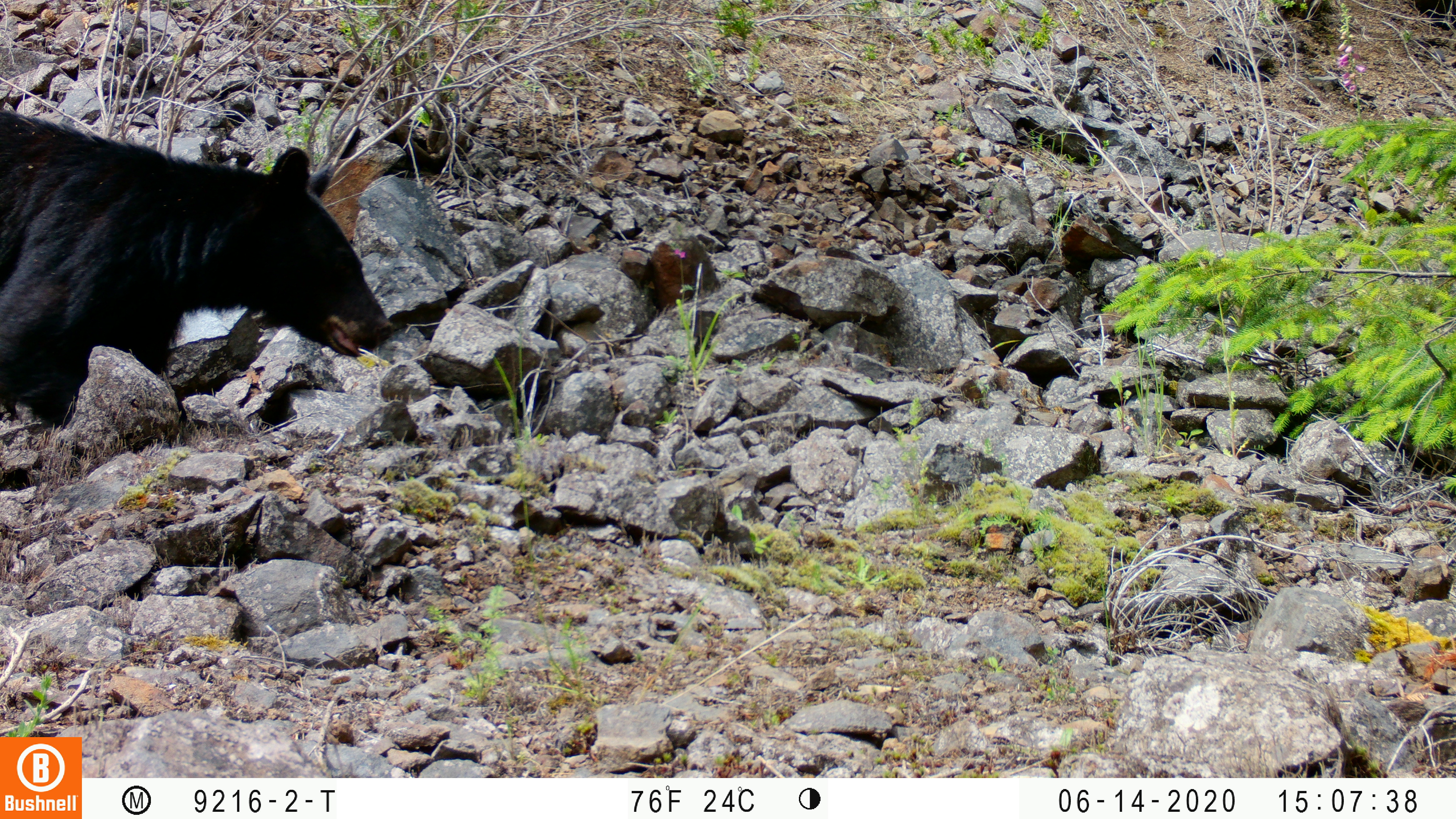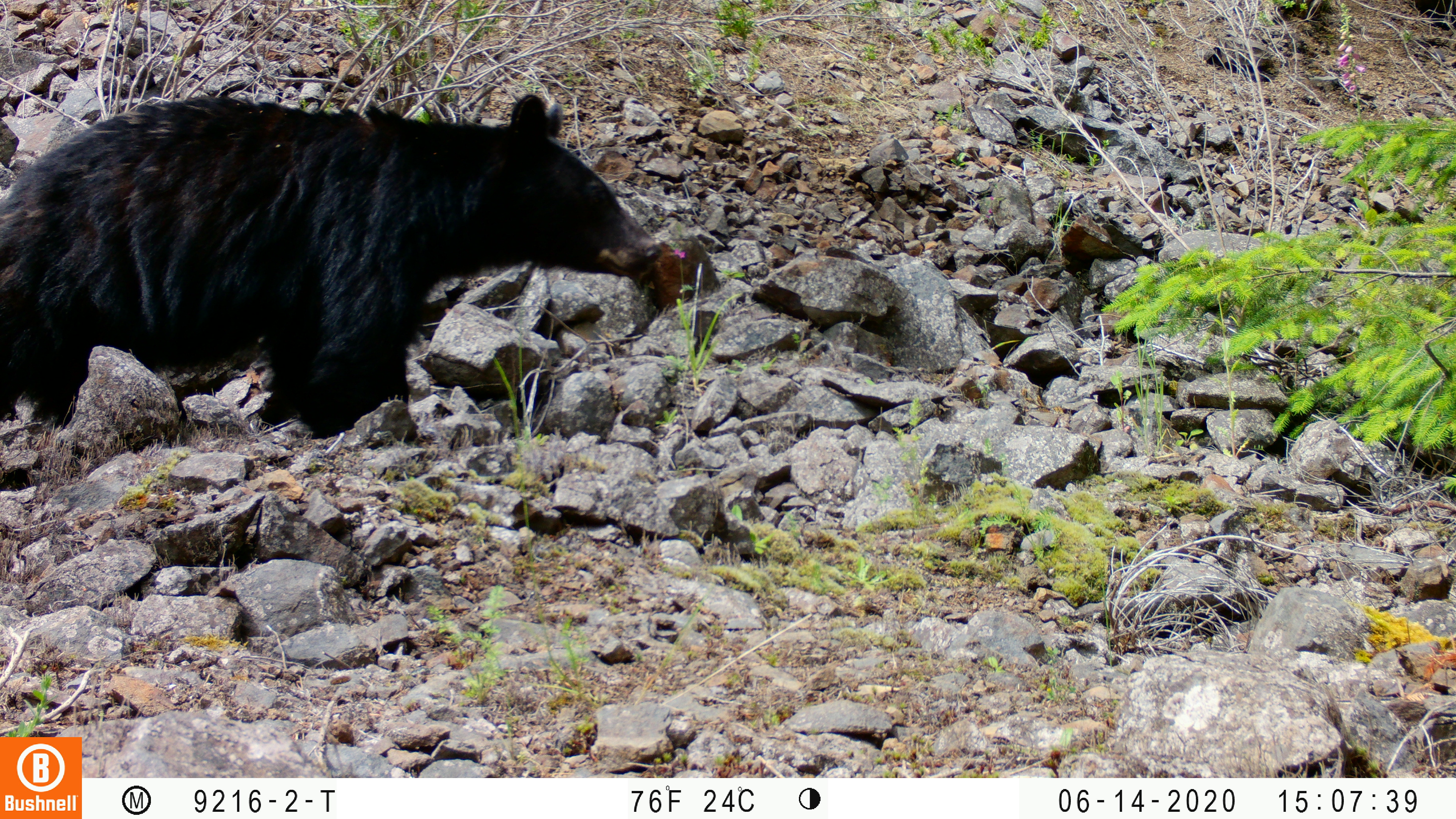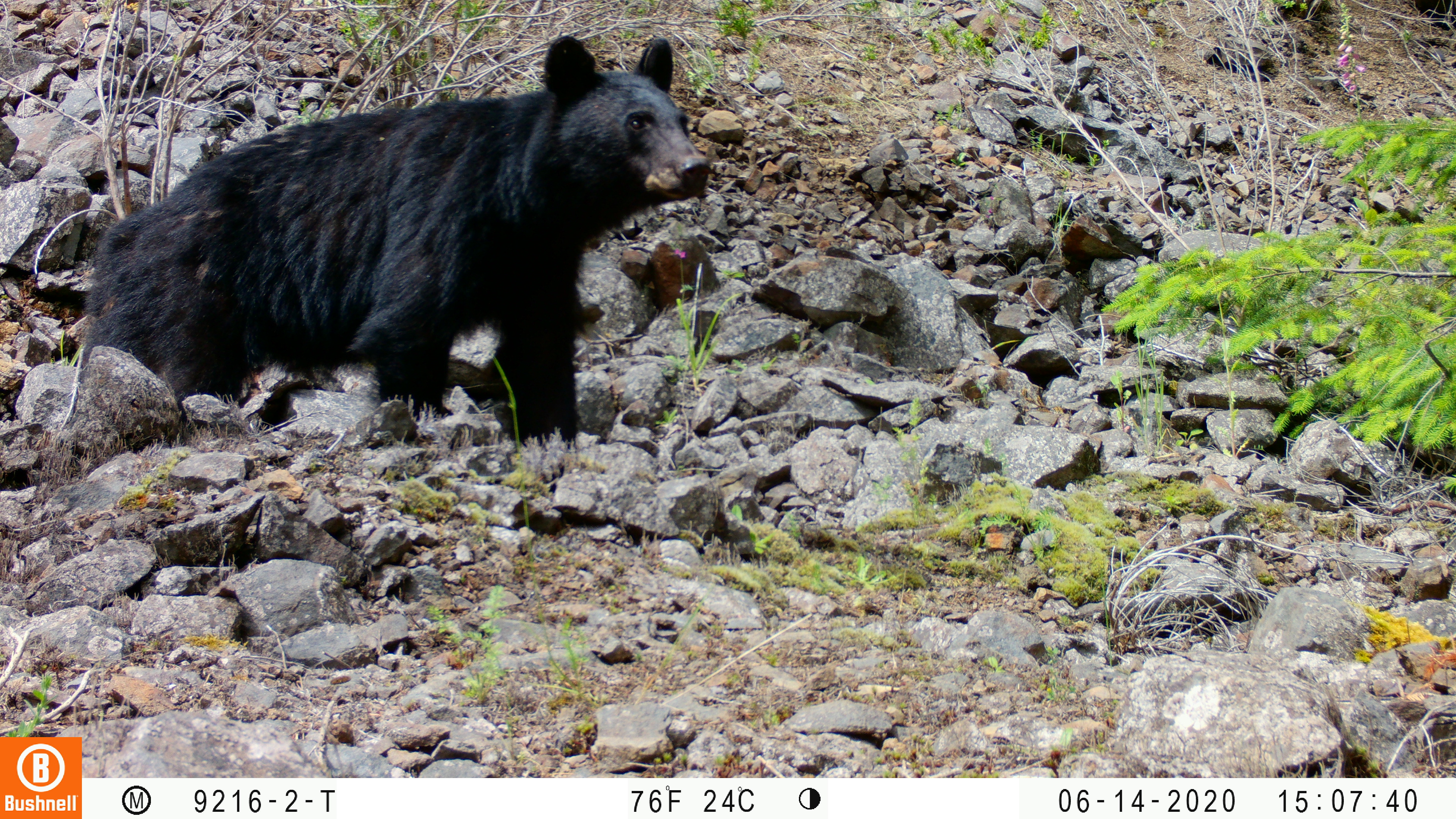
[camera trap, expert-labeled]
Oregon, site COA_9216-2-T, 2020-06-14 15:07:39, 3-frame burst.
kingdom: Animalia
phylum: Chordata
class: Mammalia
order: Carnivora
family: Ursidae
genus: Ursus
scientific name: Ursus americanus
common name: american black bear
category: black bear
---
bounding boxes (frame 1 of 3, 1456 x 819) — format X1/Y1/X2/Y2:
black bear: 3/105/398/441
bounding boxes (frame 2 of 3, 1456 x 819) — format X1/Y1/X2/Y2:
black bear: 2/81/657/453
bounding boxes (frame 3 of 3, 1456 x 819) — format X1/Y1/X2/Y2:
black bear: 70/26/722/441